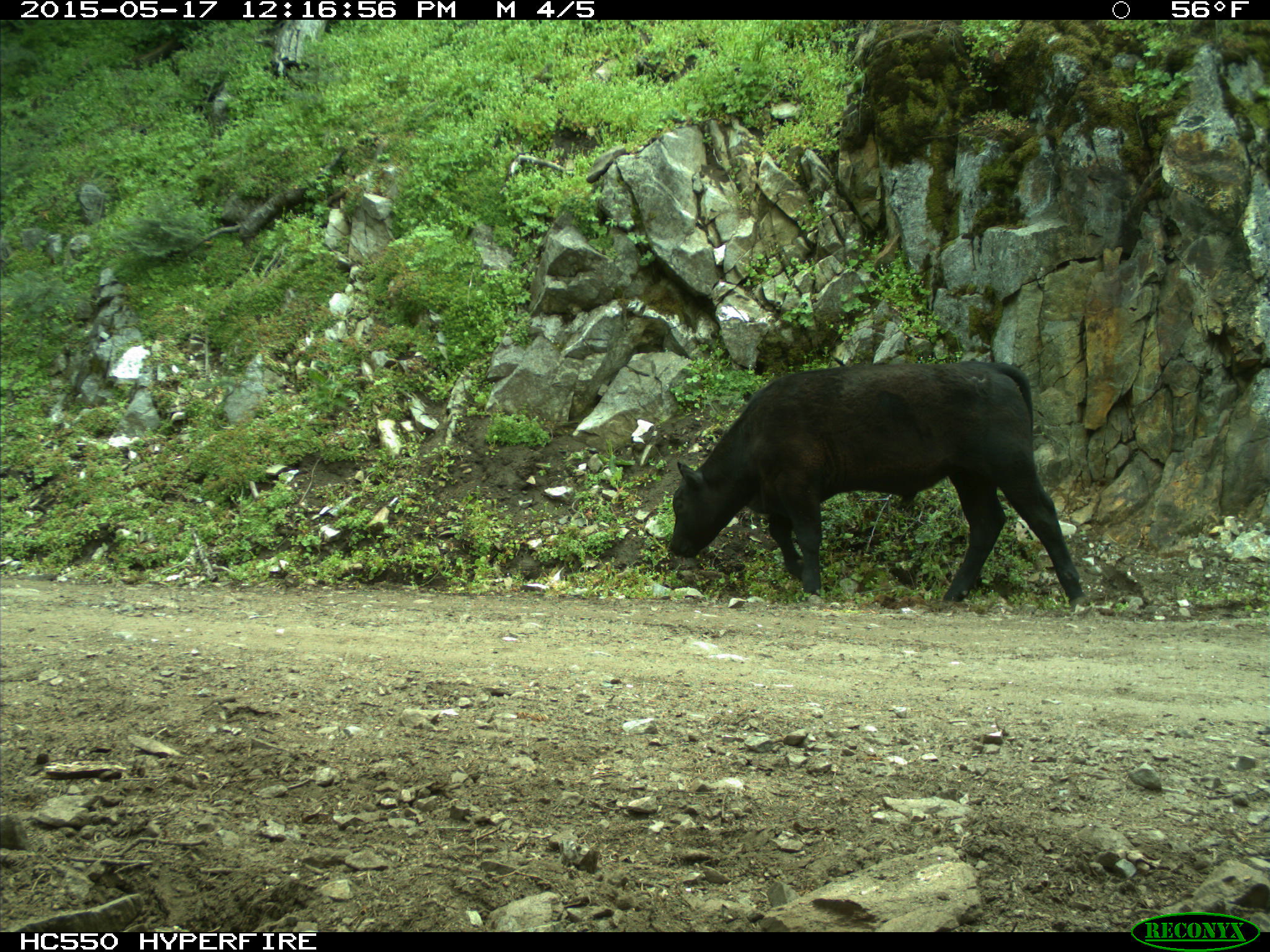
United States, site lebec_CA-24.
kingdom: Animalia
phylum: Chordata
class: Mammalia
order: Artiodactyla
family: Bovidae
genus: Bos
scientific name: Bos taurus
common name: domestic cow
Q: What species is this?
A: Bos taurus (domestic cow).